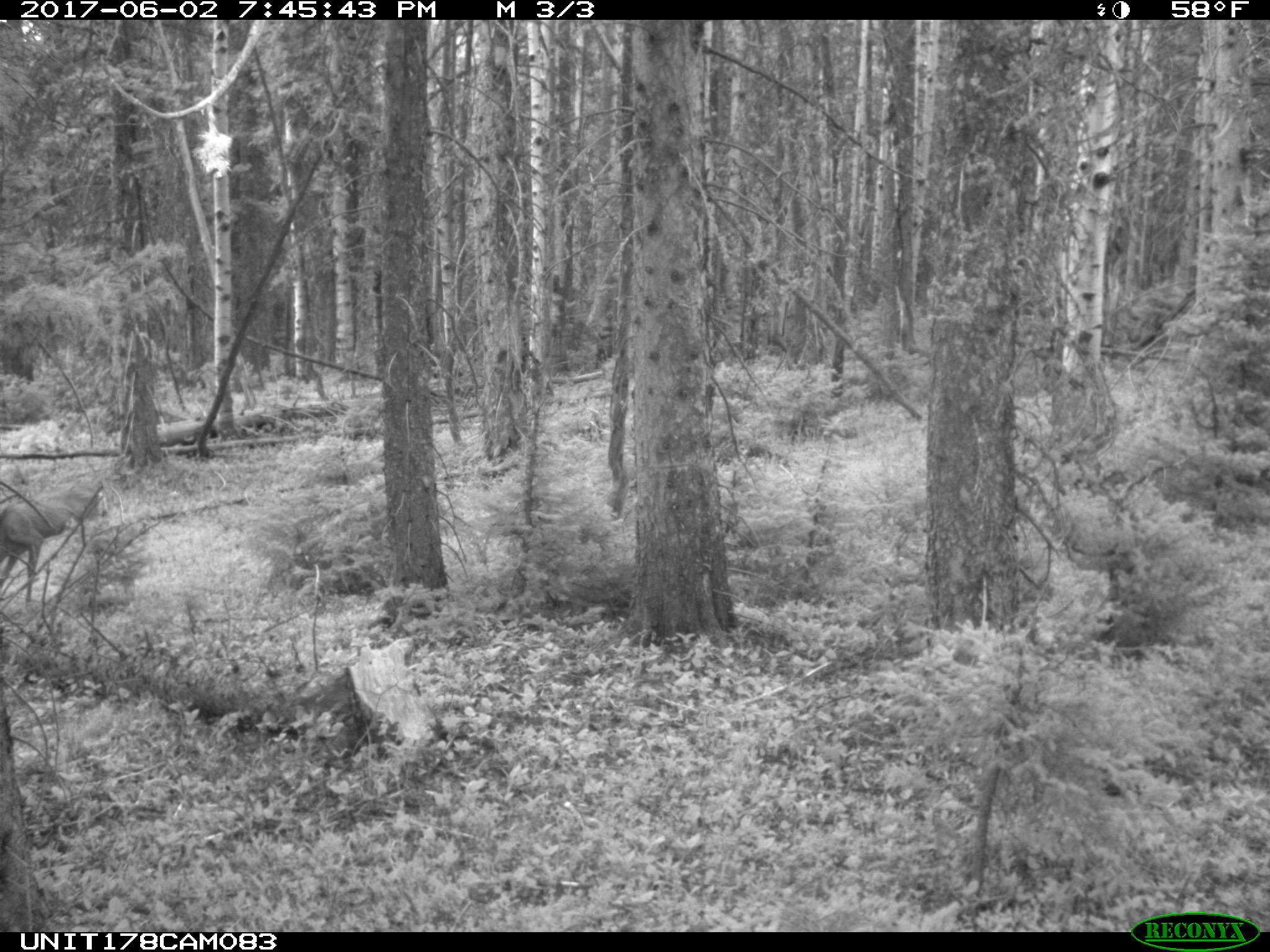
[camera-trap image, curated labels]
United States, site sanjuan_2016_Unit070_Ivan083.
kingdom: Animalia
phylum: Chordata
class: Mammalia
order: Artiodactyla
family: Cervidae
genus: Odocoileus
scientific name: Odocoileus hemionus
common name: mule deer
Odocoileus hemionus (mule deer).